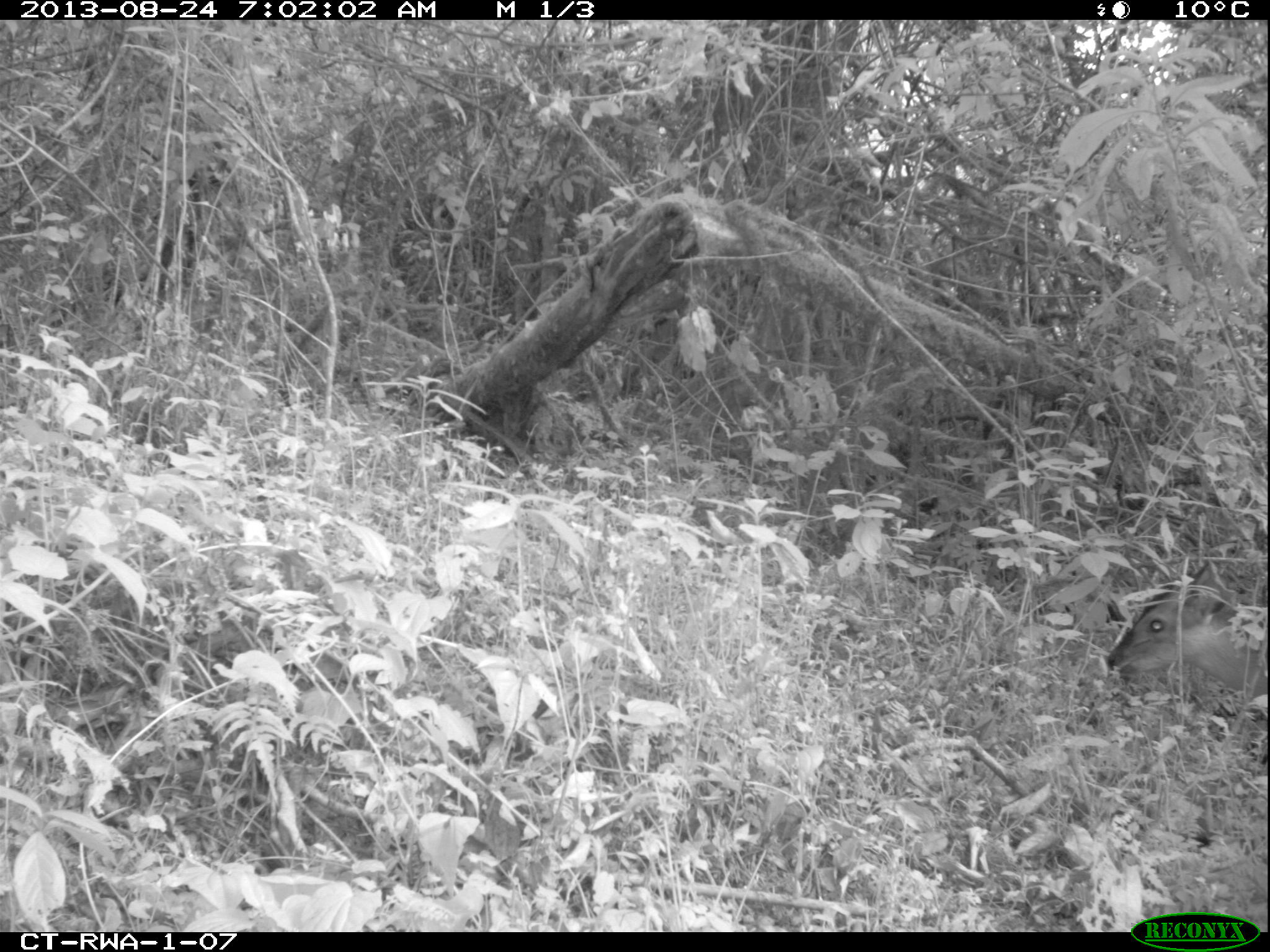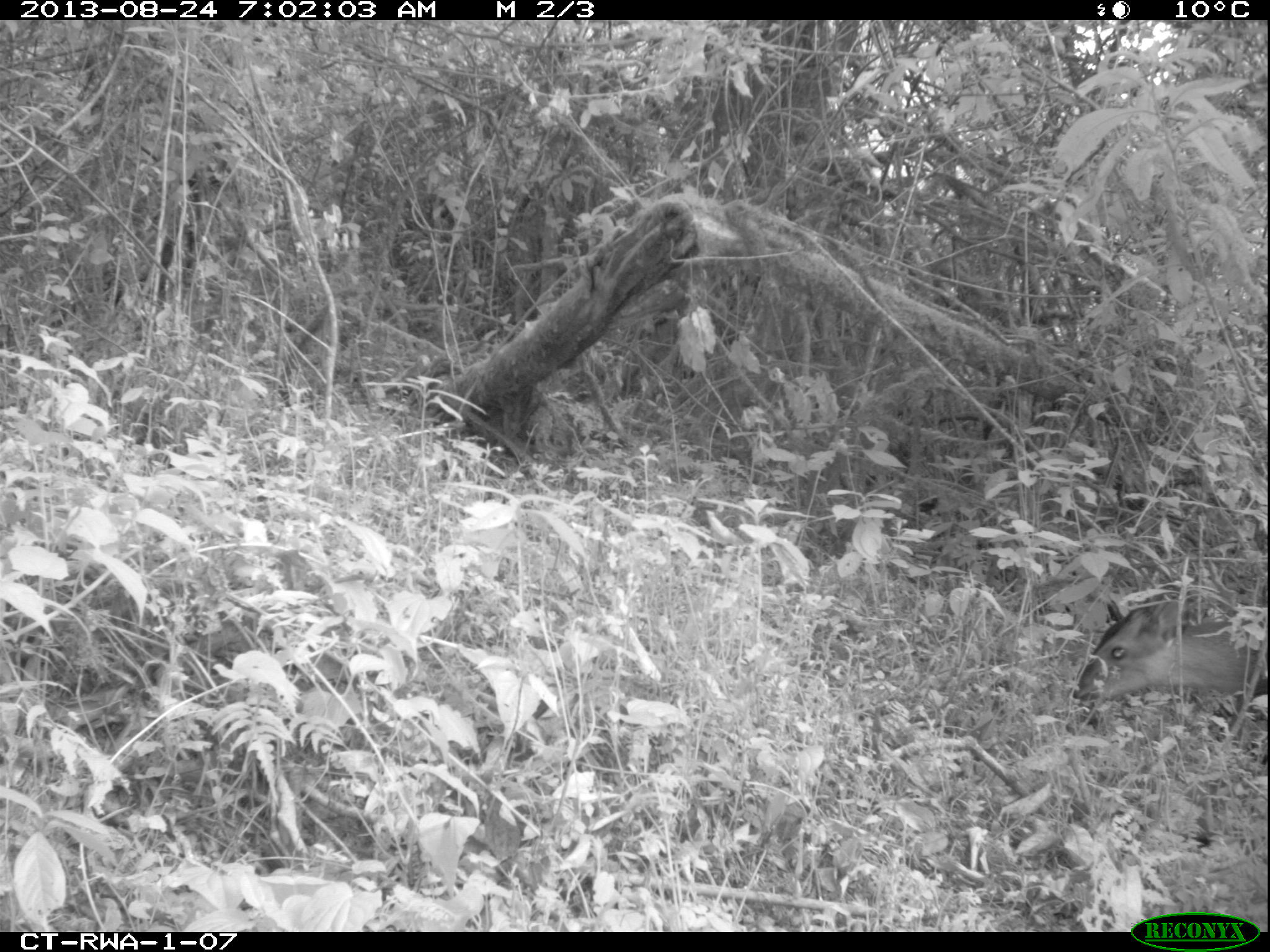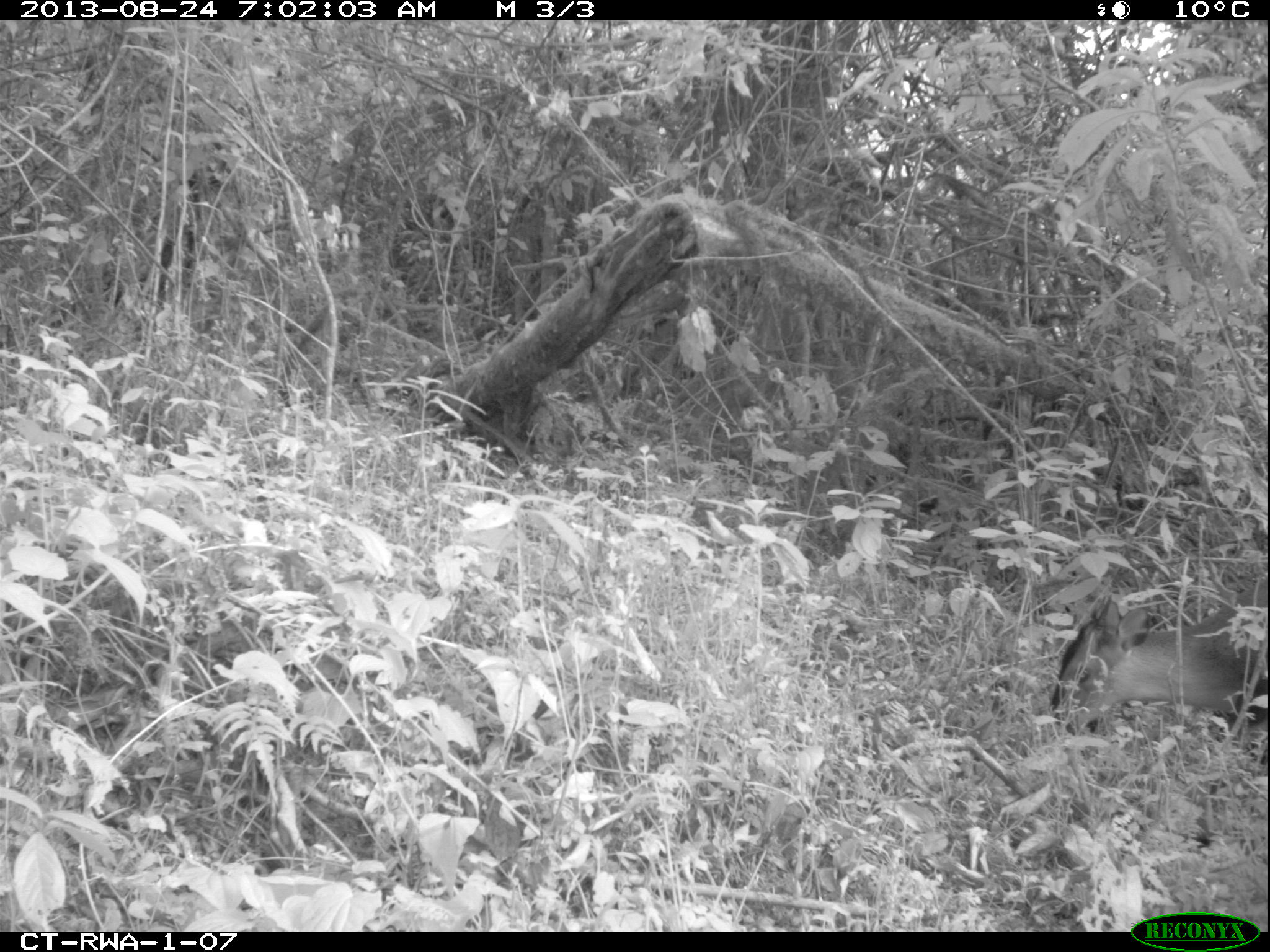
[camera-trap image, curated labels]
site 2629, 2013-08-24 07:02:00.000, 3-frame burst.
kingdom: Animalia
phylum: Chordata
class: Mammalia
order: Artiodactyla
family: Bovidae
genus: Cephalophus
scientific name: Cephalophus nigrifrons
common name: black-fronted duiker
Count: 1.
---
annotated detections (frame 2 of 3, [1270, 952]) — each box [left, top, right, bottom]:
cephalophus nigrifrons: [1068, 591, 1270, 731]